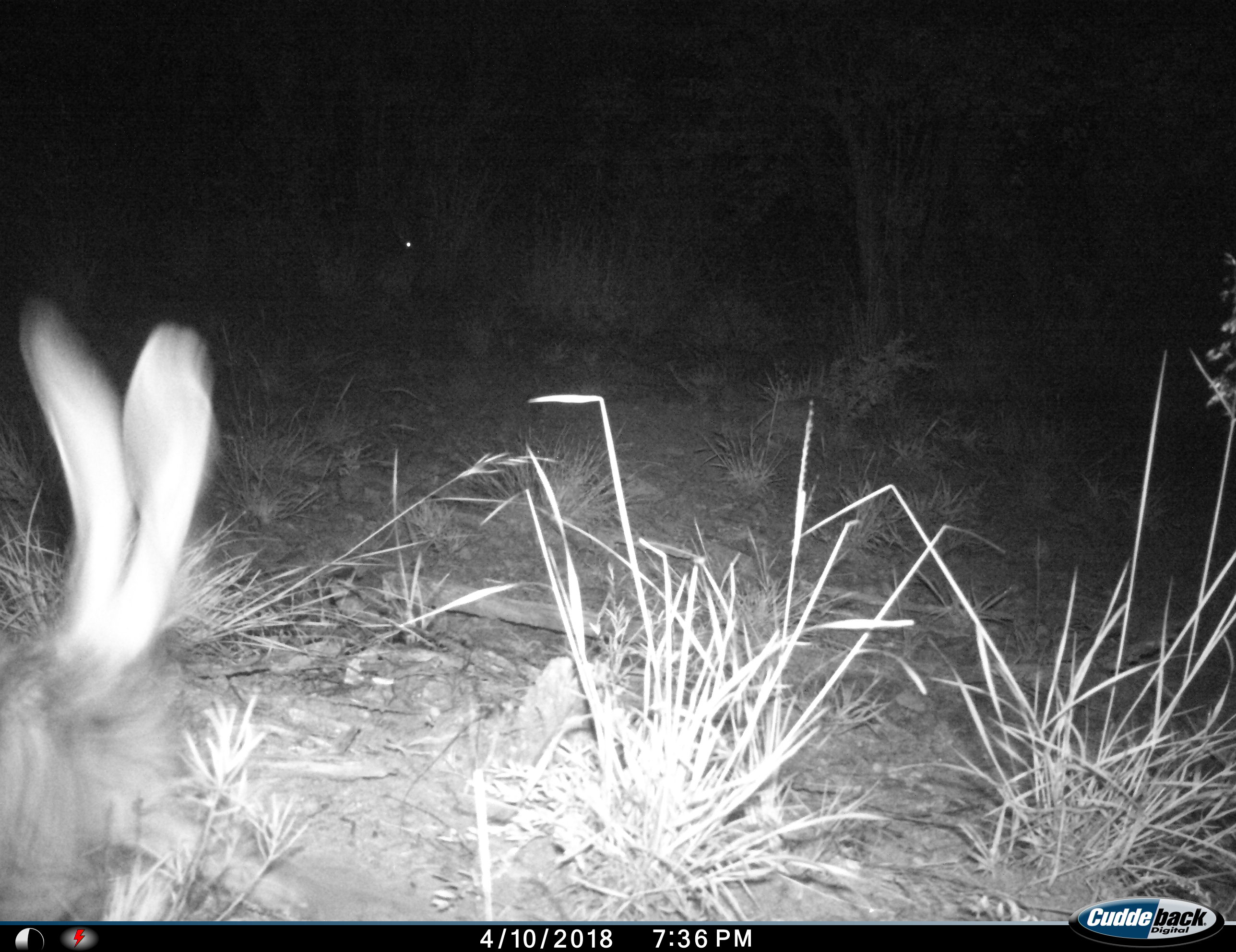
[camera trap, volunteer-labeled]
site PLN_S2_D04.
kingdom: Animalia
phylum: Chordata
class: Mammalia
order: Lagomorpha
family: Leporidae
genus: Lepus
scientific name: Lepus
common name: hare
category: hareunknown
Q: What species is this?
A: Hareunknown (hare) (Lepus).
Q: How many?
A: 1.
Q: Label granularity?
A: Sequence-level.